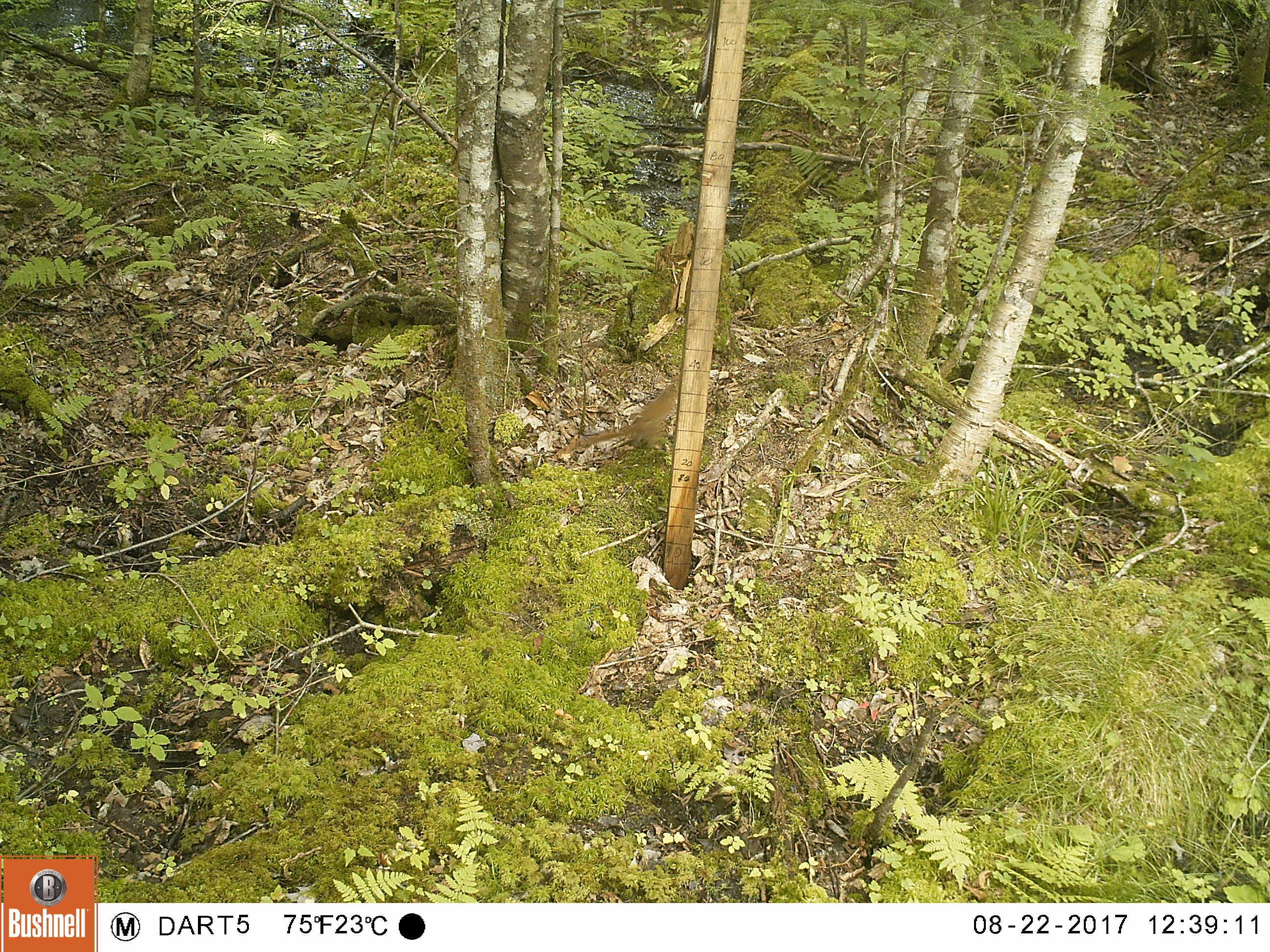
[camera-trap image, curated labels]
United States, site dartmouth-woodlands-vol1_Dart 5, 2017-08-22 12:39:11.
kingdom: Animalia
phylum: Chordata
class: Mammalia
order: Rodentia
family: Sciuridae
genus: Tamiasciurus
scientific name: Tamiasciurus hudsonicus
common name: red squirrel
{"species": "red squirrel (Tamiasciurus hudsonicus)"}